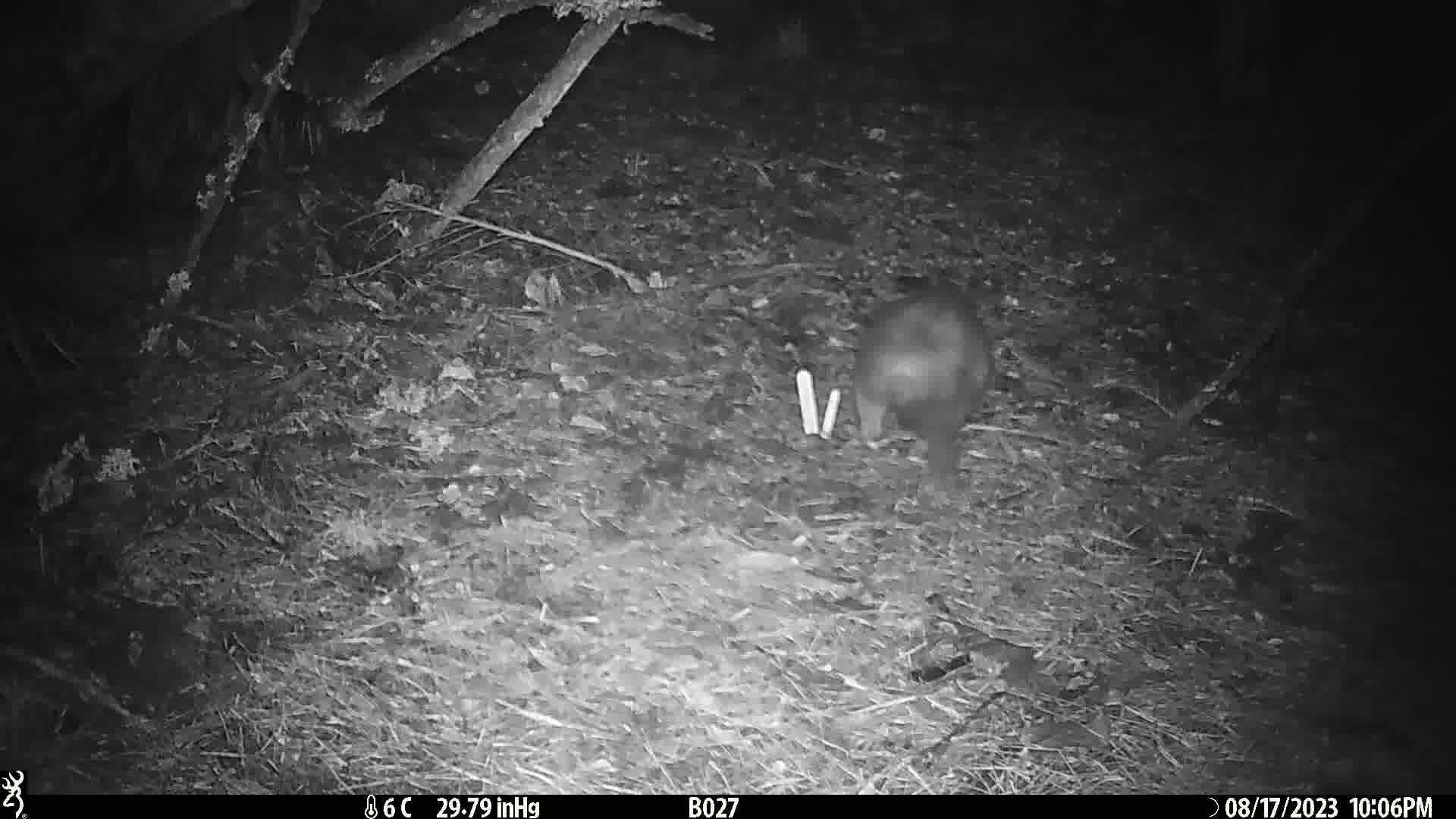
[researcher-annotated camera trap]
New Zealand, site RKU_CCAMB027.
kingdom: Animalia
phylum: Chordata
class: Mammalia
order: Diprotodontia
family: Phalangeridae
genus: Trichosurus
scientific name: Trichosurus vulpecula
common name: common brushtail possum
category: possum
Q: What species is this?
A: Possum (common brushtail possum) (Trichosurus vulpecula).